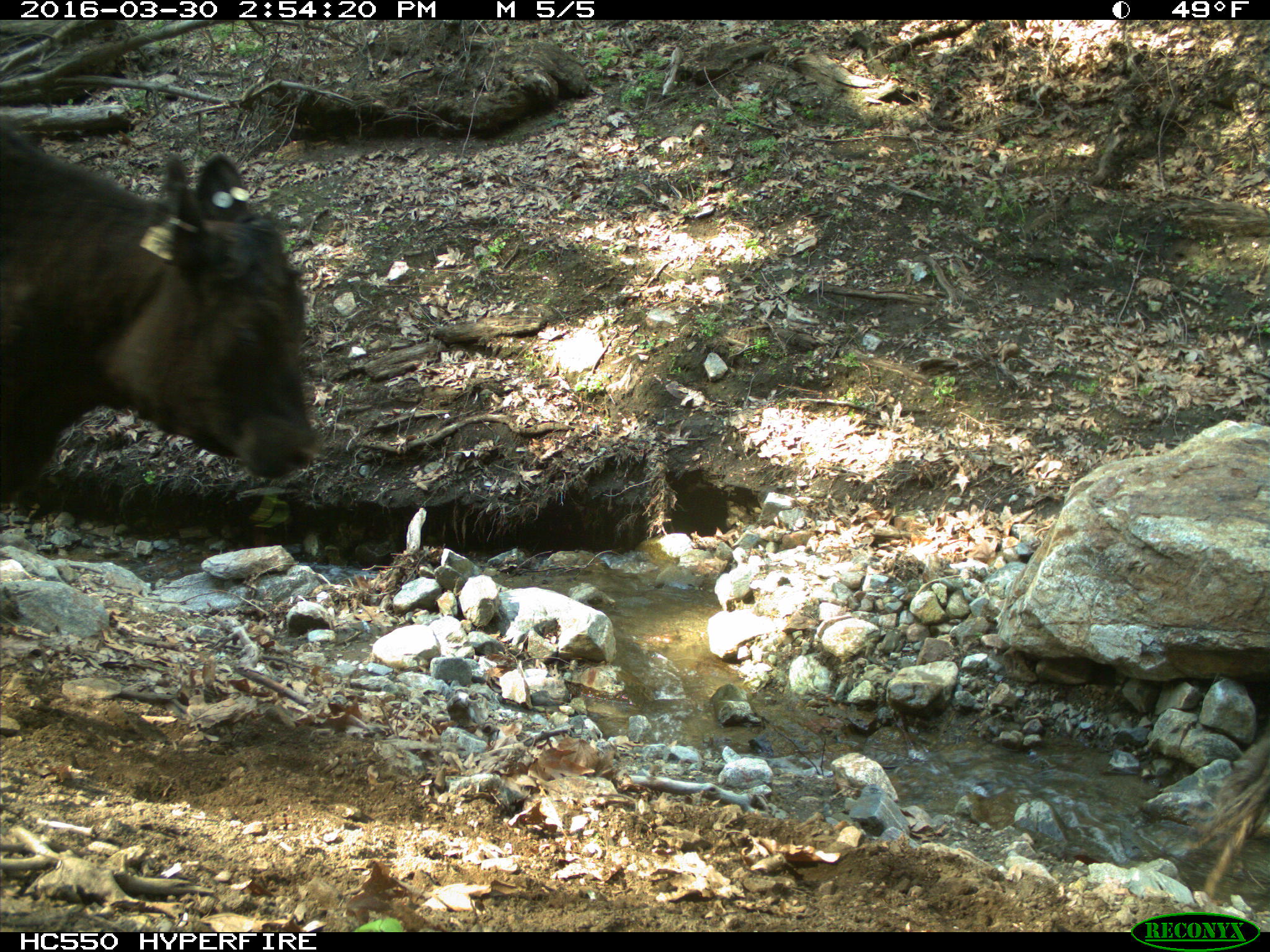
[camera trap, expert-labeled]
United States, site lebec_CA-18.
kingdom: Animalia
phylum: Chordata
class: Mammalia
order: Artiodactyla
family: Bovidae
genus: Bos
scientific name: Bos taurus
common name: domestic cow